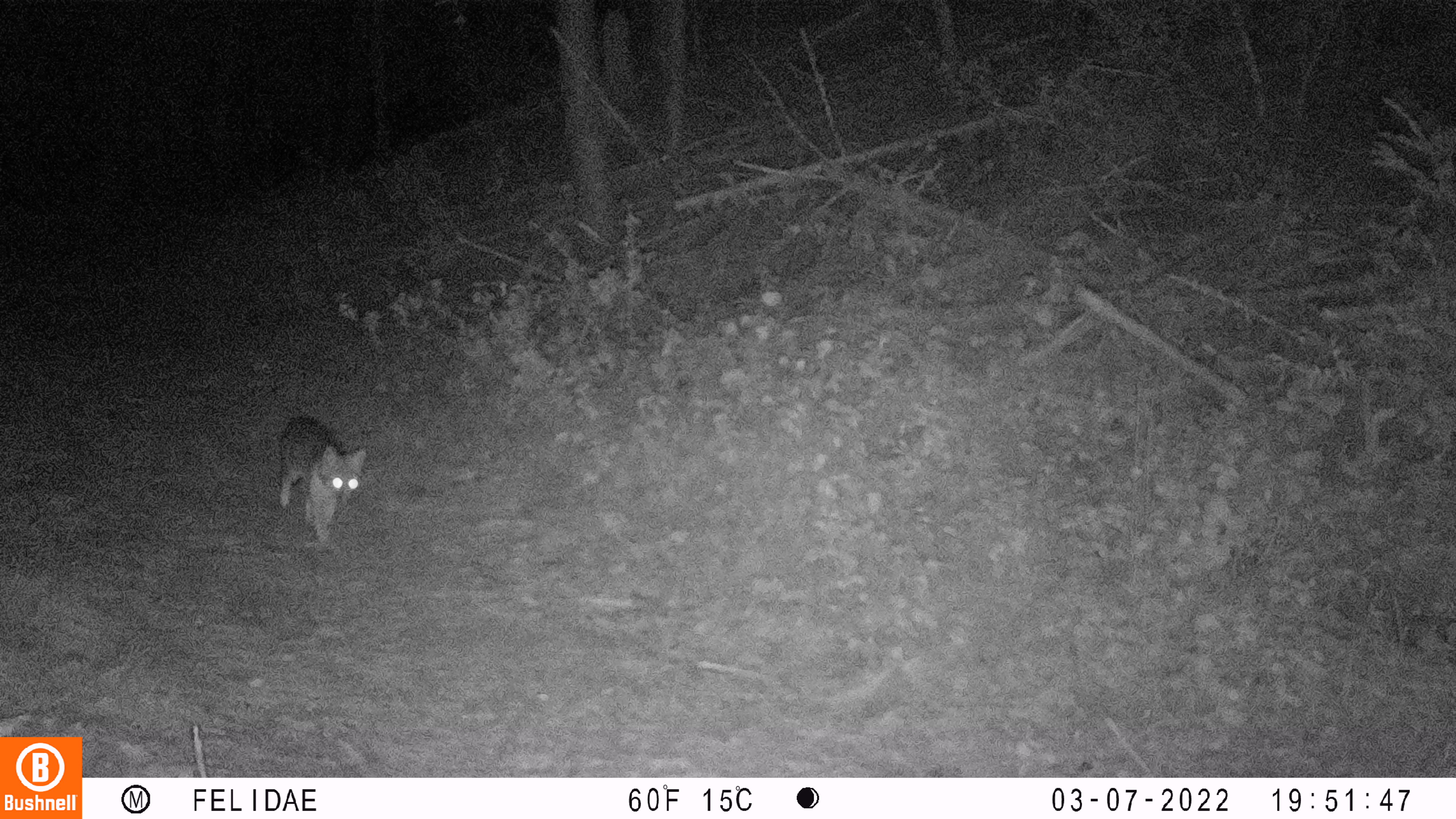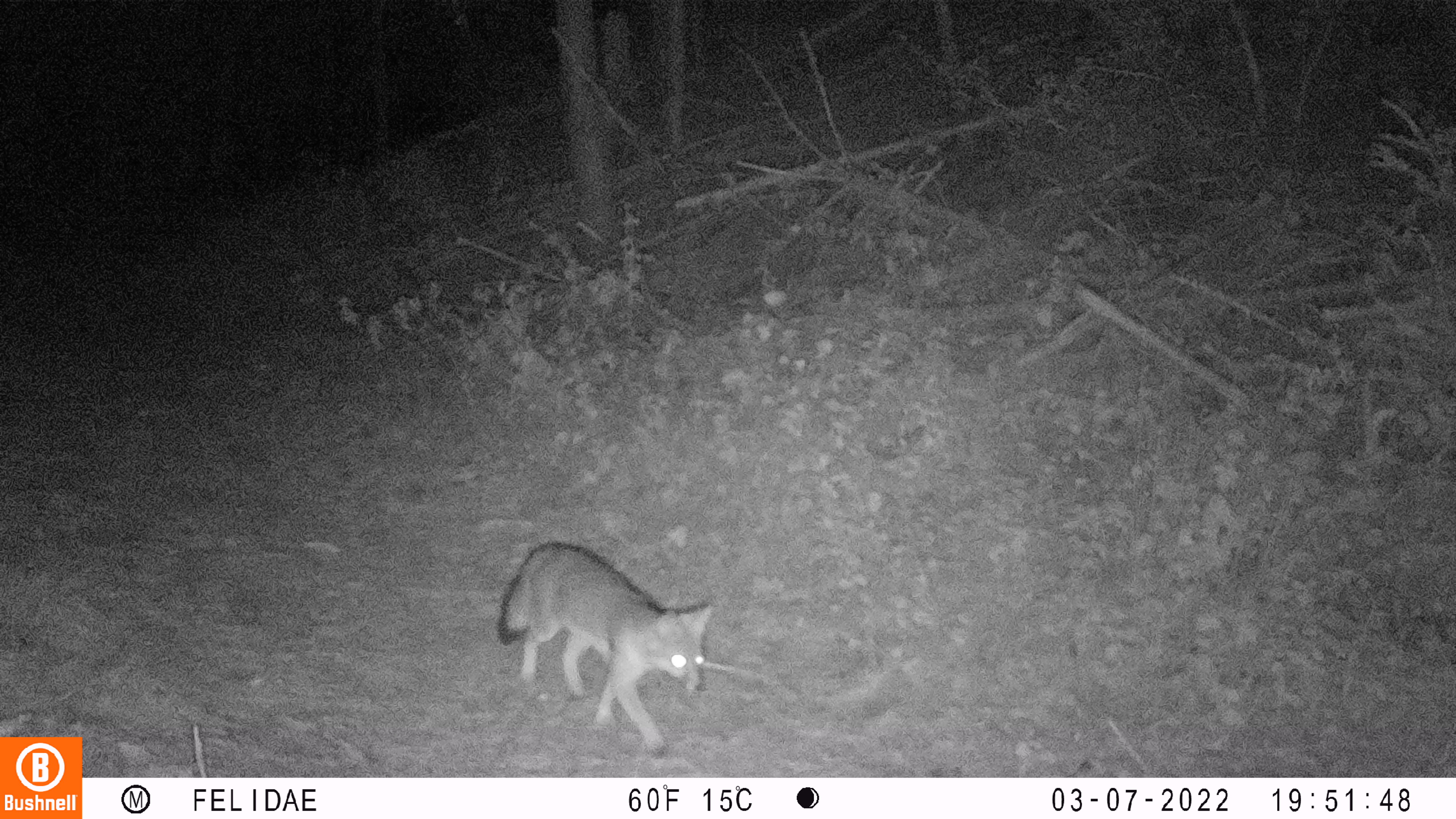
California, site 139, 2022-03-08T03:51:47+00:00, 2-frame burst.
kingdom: Animalia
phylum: Chordata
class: Mammalia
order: Carnivora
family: Canidae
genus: Urocyon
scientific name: Urocyon cinereoargenteus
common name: gray fox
Gray fox (Urocyon cinereoargenteus).